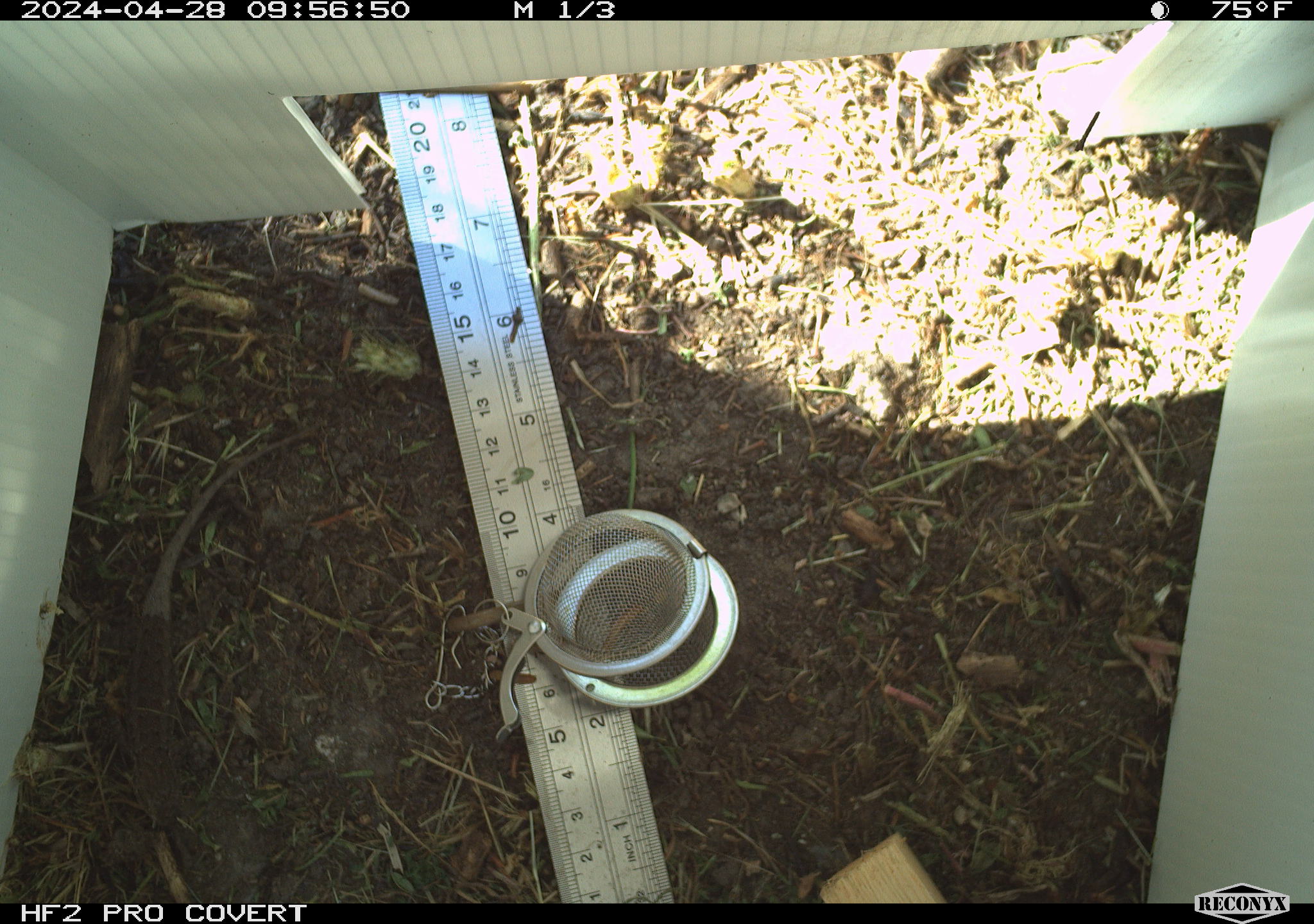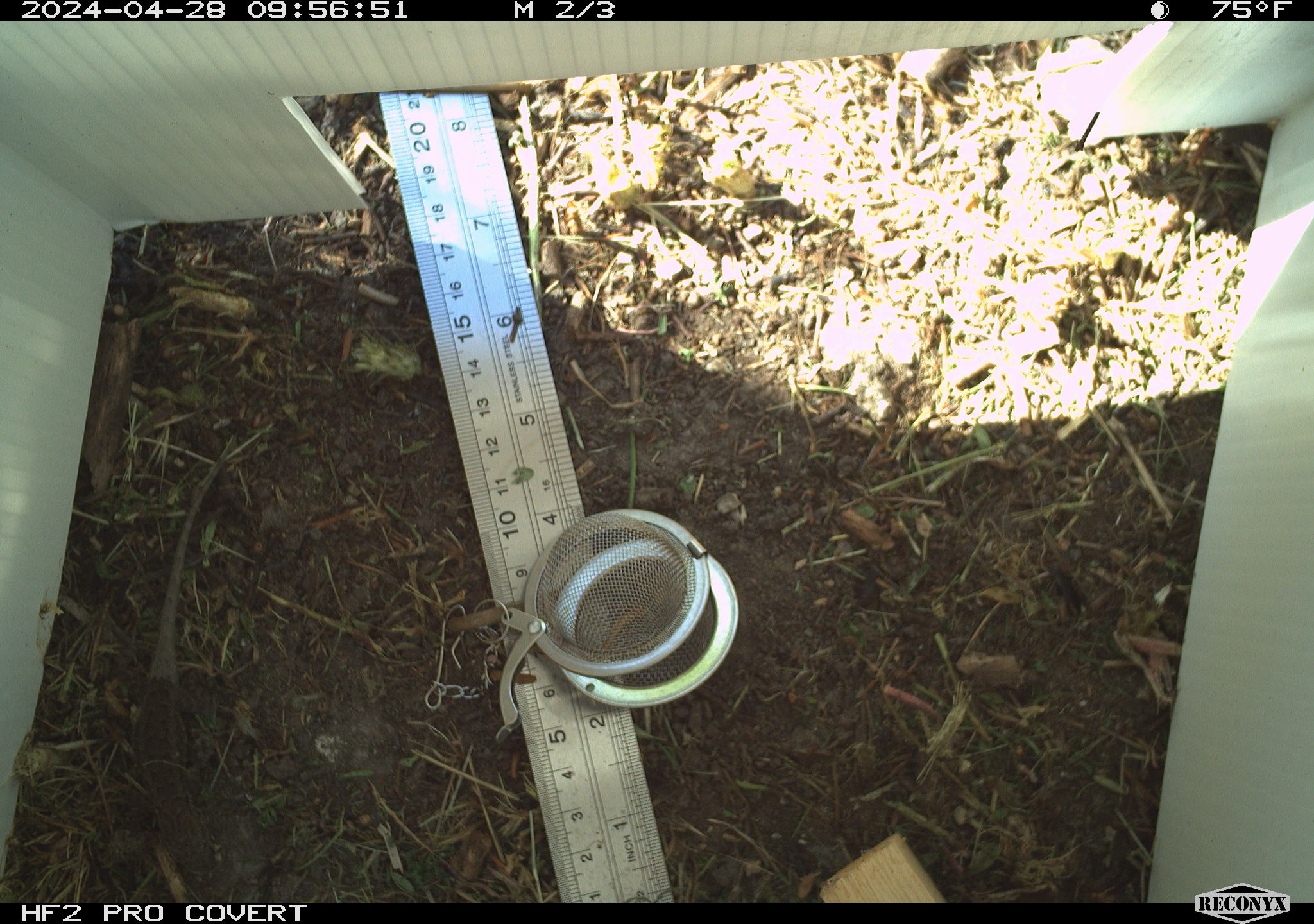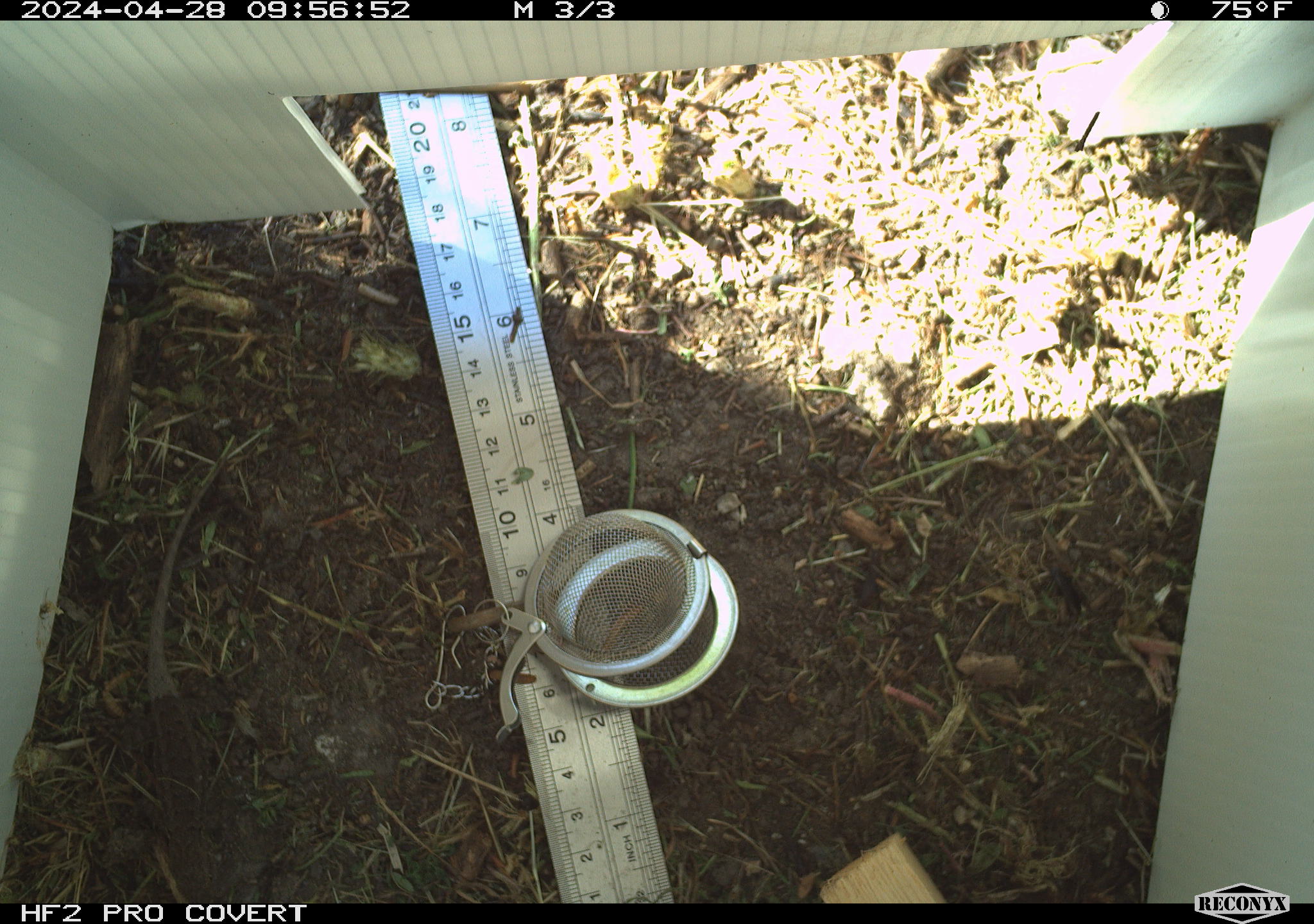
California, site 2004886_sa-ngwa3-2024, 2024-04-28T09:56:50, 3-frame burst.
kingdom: Animalia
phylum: Chordata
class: Reptilia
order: Squamata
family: Phrynosomatidae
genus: Sceloporus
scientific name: Sceloporus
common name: spiny lizards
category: sceloporus species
Sceloporus species (spiny lizards) (Sceloporus).